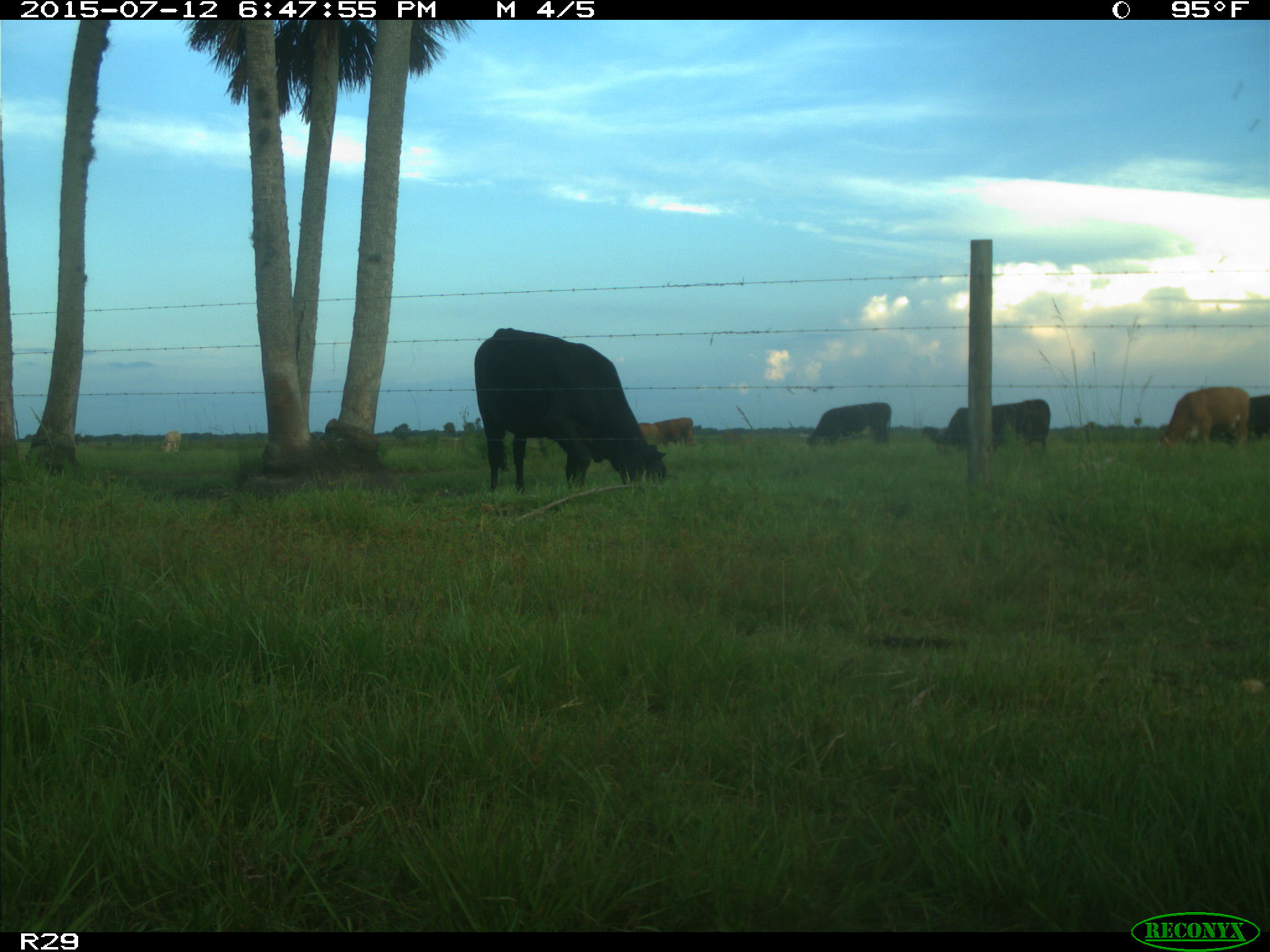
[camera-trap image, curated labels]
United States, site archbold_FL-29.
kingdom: Animalia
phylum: Chordata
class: Mammalia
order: Artiodactyla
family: Bovidae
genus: Bos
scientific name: Bos taurus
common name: domestic cow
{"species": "Bos taurus (domestic cow)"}